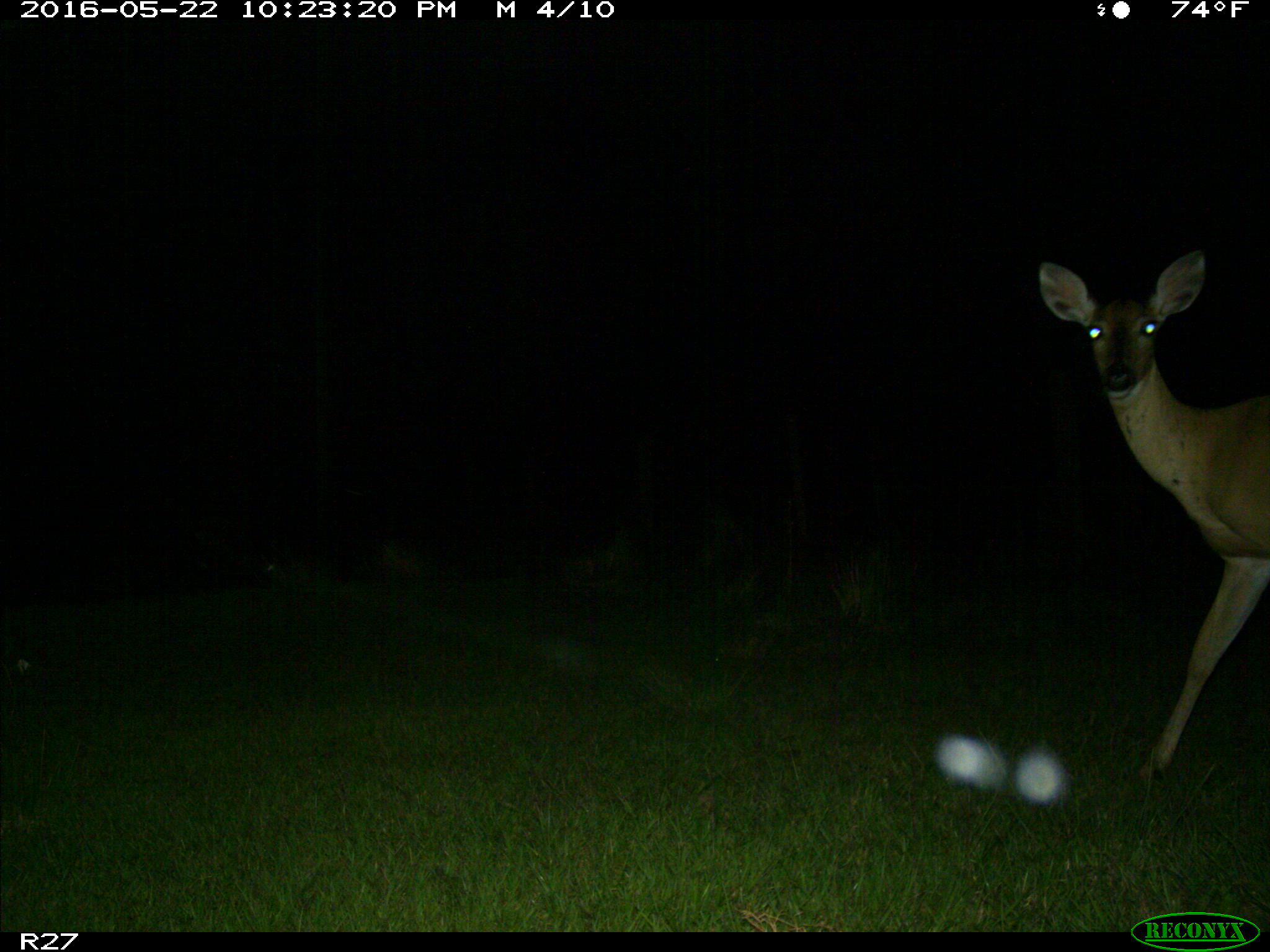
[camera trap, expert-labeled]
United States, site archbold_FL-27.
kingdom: Animalia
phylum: Chordata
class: Mammalia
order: Artiodactyla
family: Cervidae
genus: Odocoileus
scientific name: Odocoileus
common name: deer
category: unidentified deer